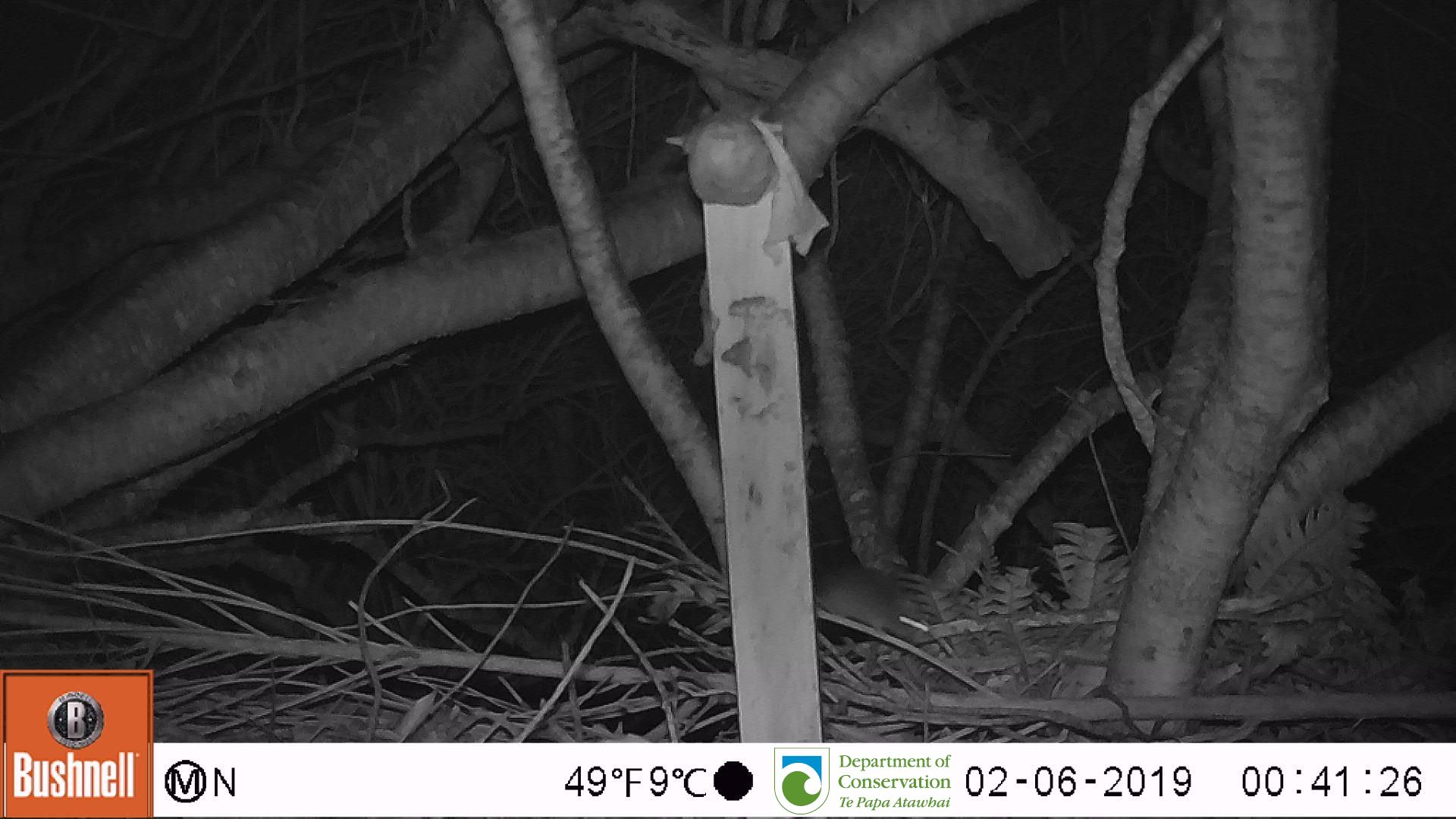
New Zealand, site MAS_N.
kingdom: Animalia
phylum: Chordata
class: Mammalia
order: Rodentia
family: Muridae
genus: Mus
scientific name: Mus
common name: mouse